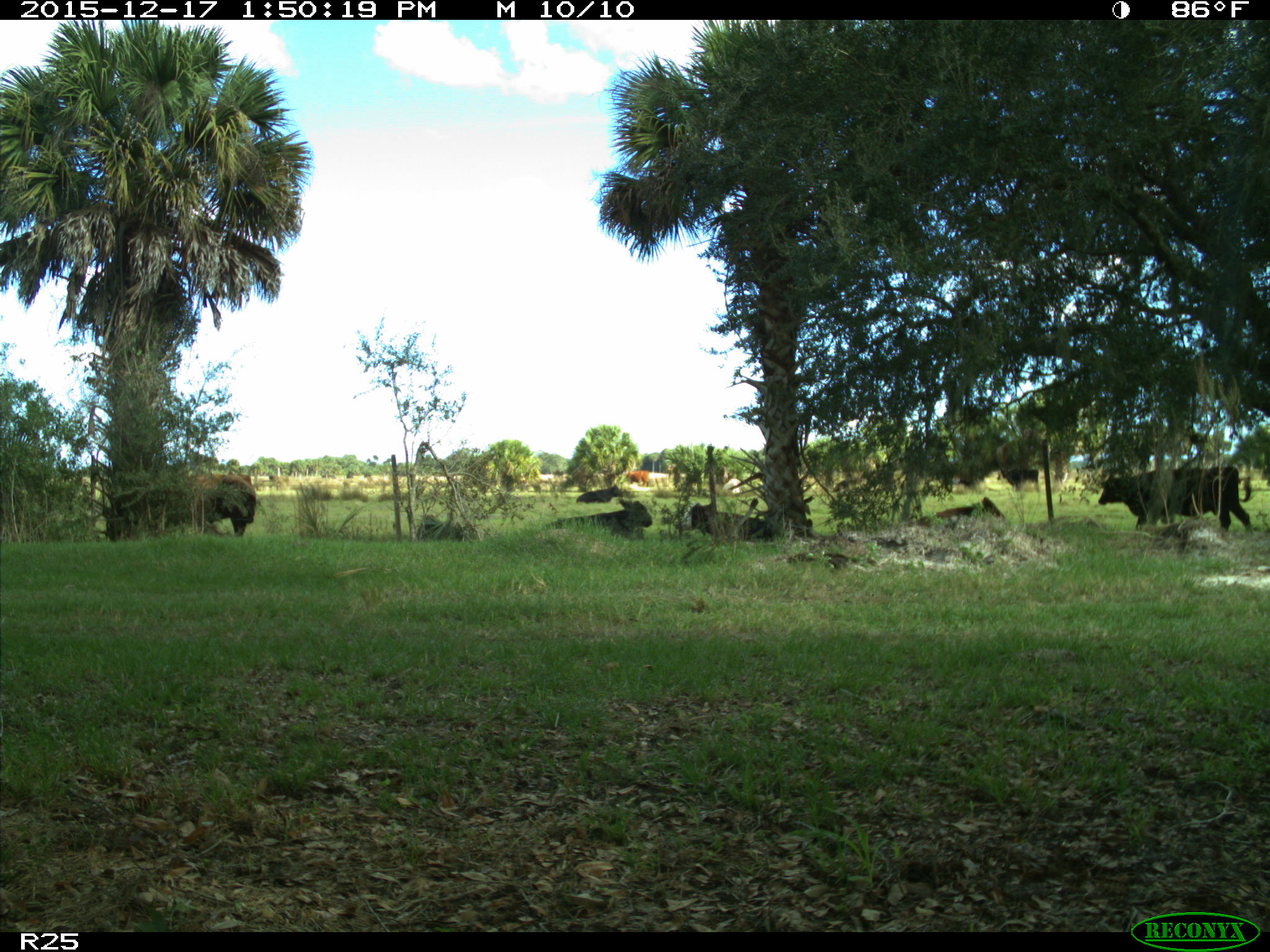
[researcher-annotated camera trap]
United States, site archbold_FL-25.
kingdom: Animalia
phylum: Chordata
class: Mammalia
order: Artiodactyla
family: Bovidae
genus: Bos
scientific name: Bos taurus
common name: domestic cow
Bos taurus (domestic cow).